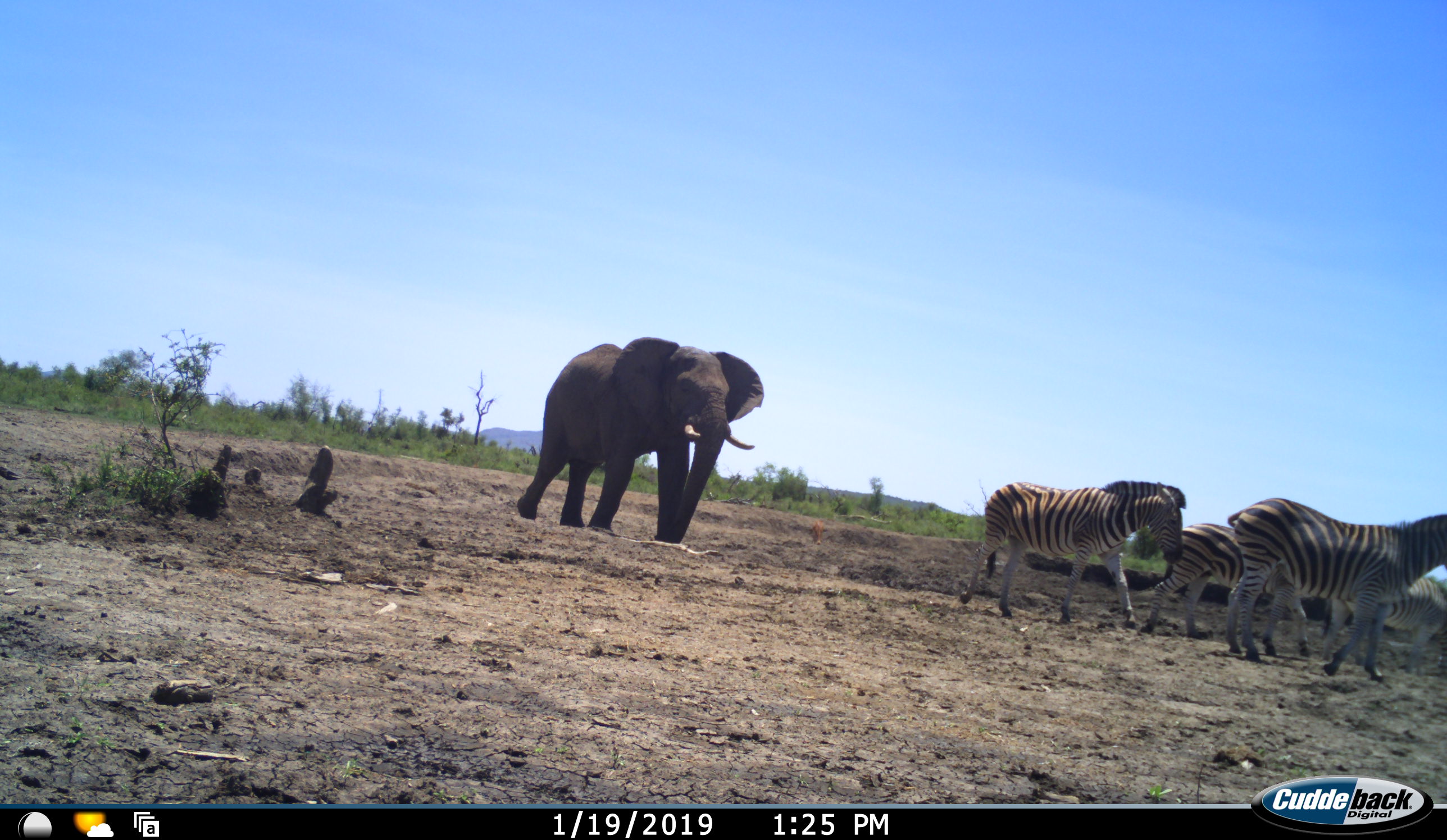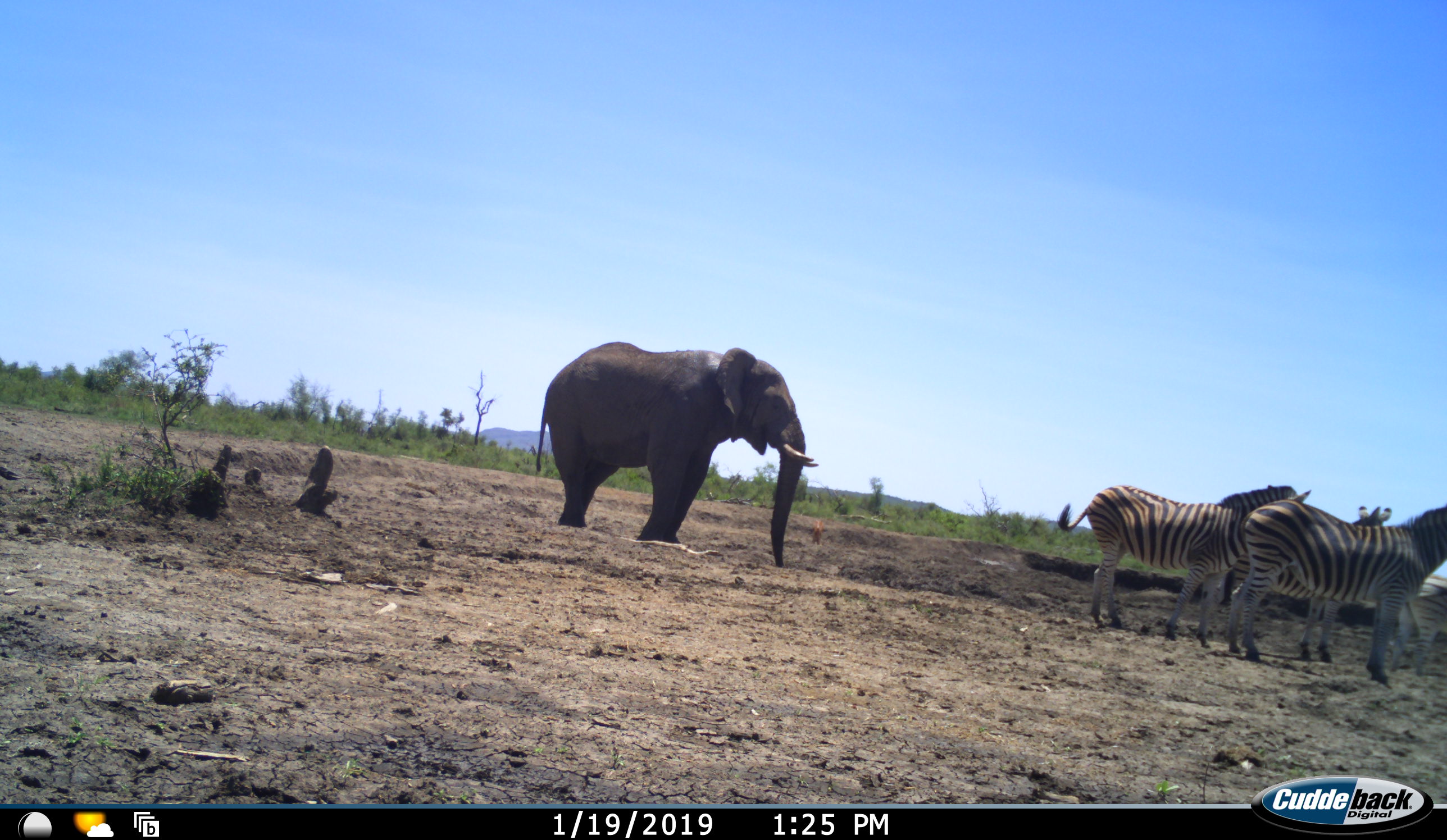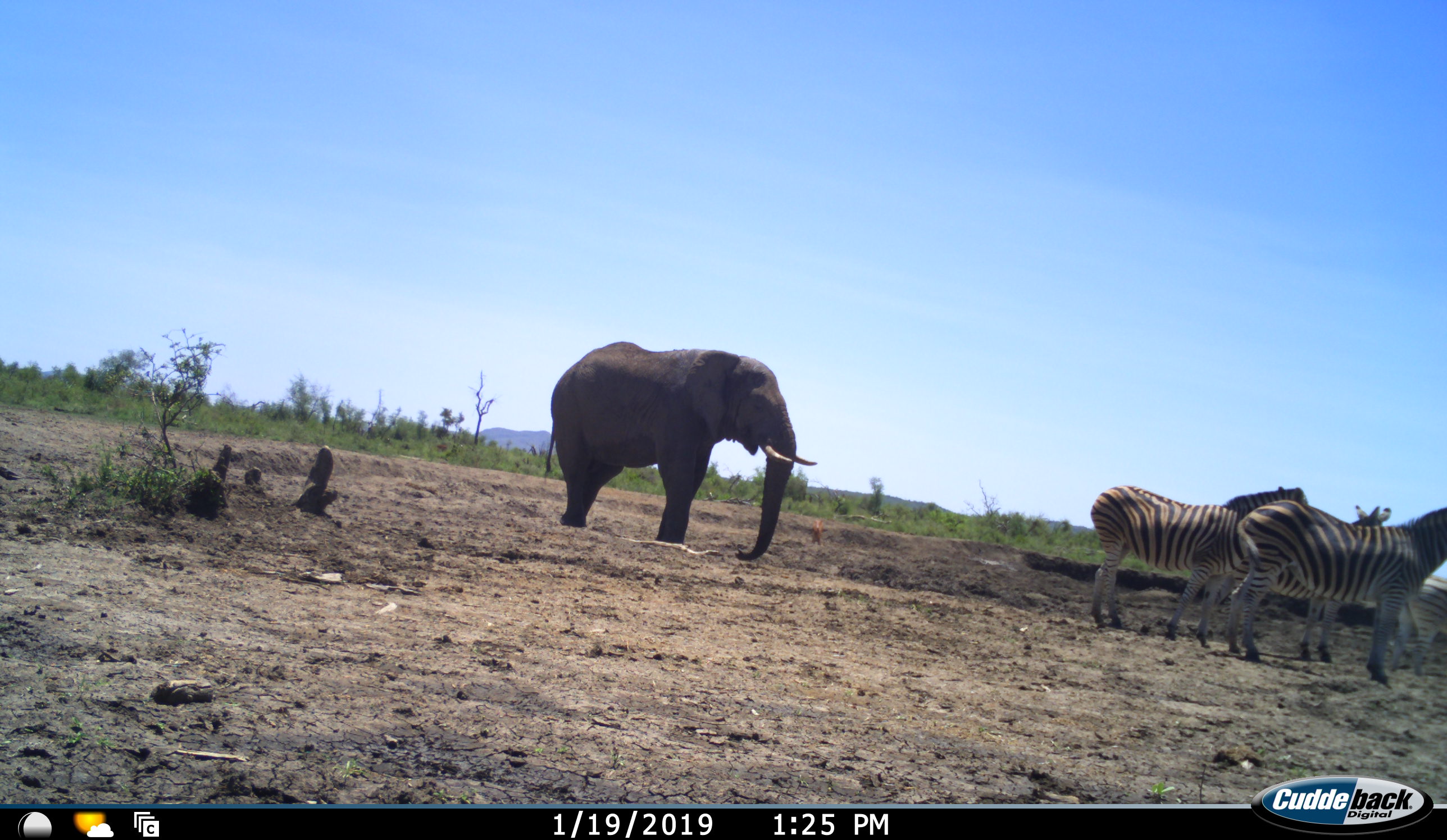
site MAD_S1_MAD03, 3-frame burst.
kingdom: Animalia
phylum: Chordata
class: Mammalia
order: Proboscidea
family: Elephantidae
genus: Loxodonta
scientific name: Loxodonta africana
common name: african bush elephant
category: elephant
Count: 1.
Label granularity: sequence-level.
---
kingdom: Animalia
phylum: Chordata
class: Mammalia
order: Perissodactyla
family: Equidae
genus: Equus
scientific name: Equus quagga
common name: plains zebra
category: zebraplains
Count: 4.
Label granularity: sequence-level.